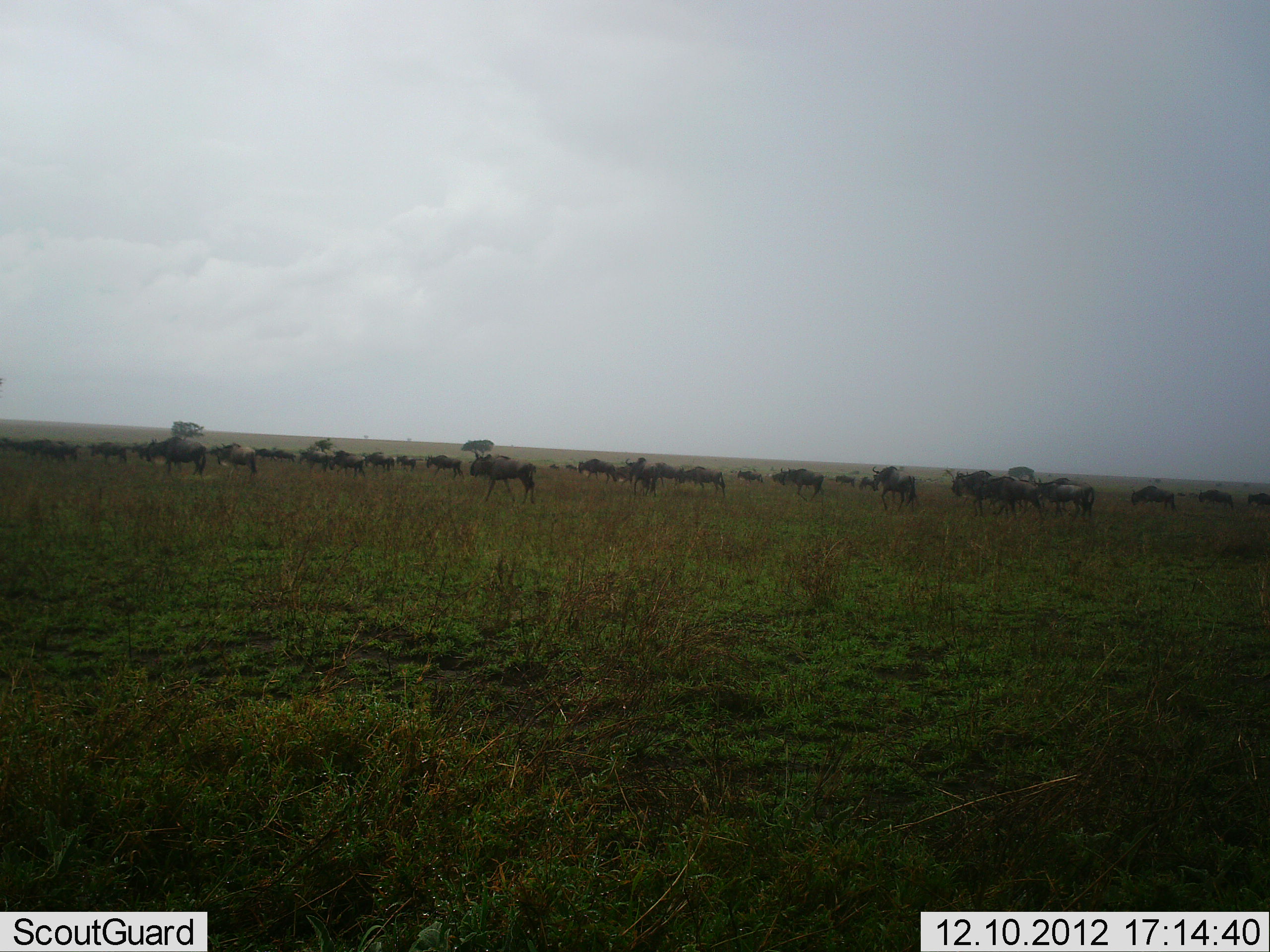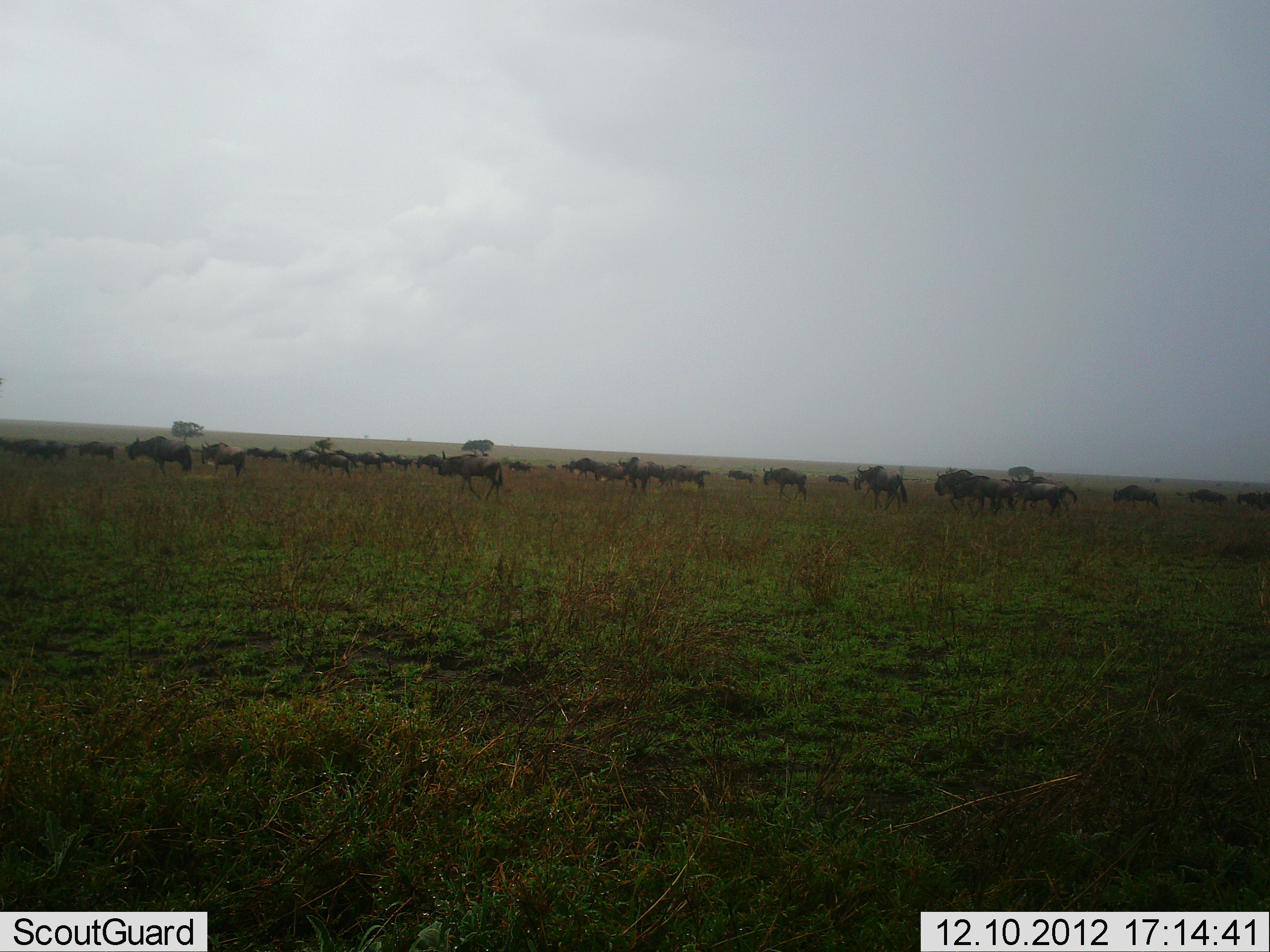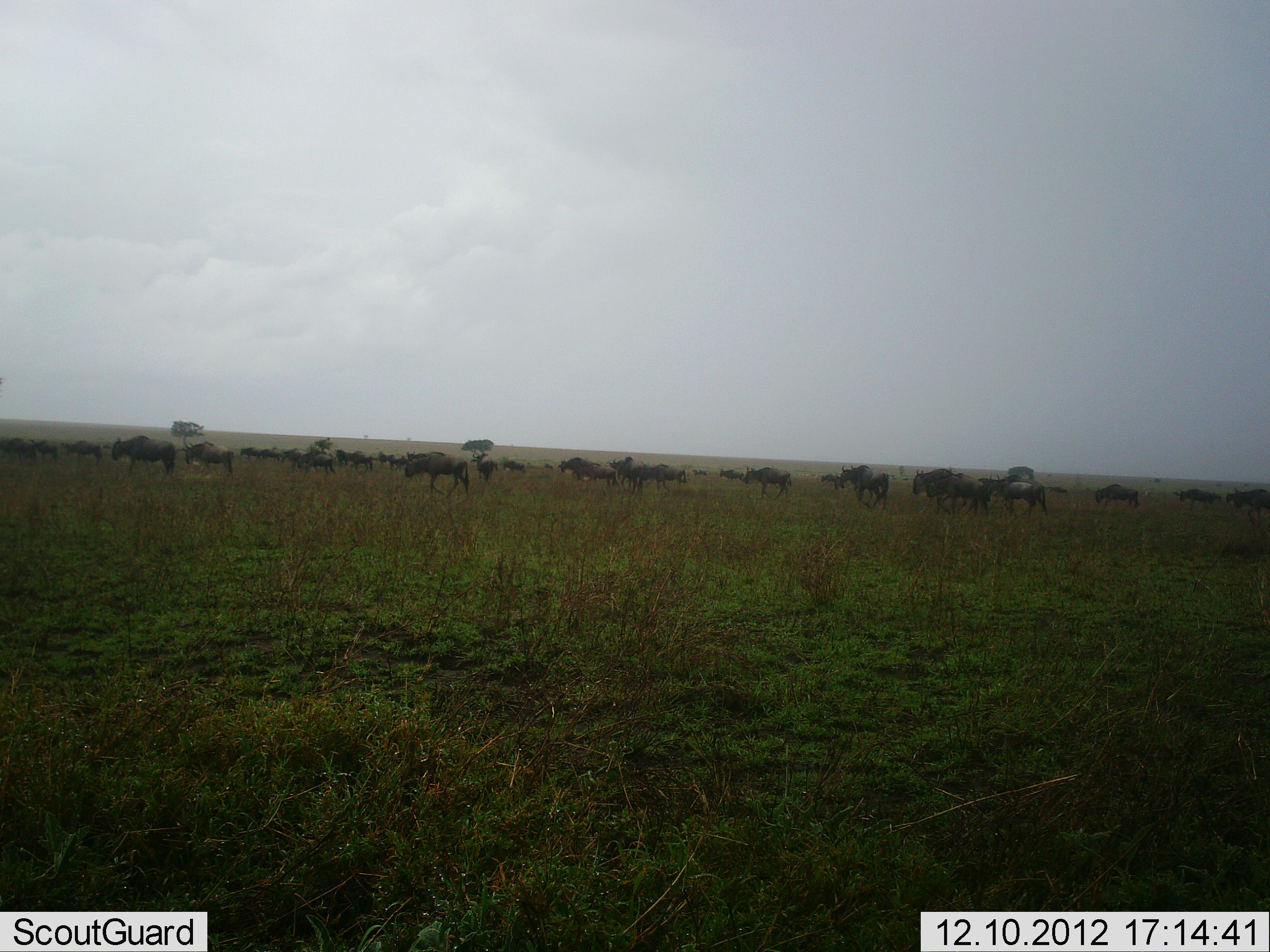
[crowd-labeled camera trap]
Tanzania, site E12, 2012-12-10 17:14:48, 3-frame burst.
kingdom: Animalia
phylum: Chordata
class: Mammalia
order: Artiodactyla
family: Bovidae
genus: Connochaetes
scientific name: Connochaetes taurinus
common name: blue wildebeest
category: wildebeest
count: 11-50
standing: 10%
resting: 0%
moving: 100%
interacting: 20%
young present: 10%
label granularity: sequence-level